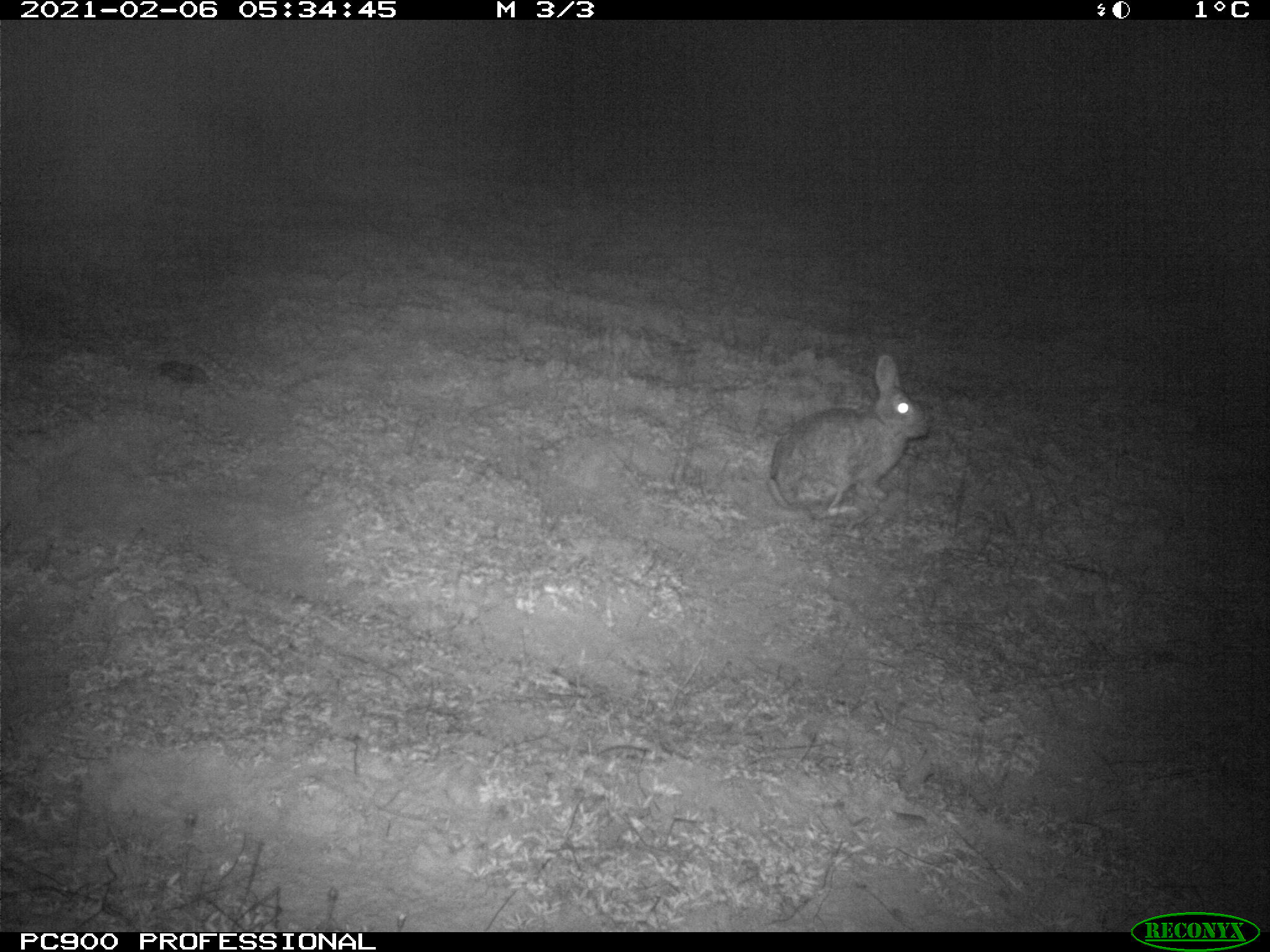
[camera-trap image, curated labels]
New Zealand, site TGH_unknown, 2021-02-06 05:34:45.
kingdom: Animalia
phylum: Chordata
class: Mammalia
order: Lagomorpha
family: Leporidae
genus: Oryctolagus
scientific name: Oryctolagus cuniculus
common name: european rabbit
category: rabbit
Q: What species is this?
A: Rabbit (european rabbit) (Oryctolagus cuniculus).